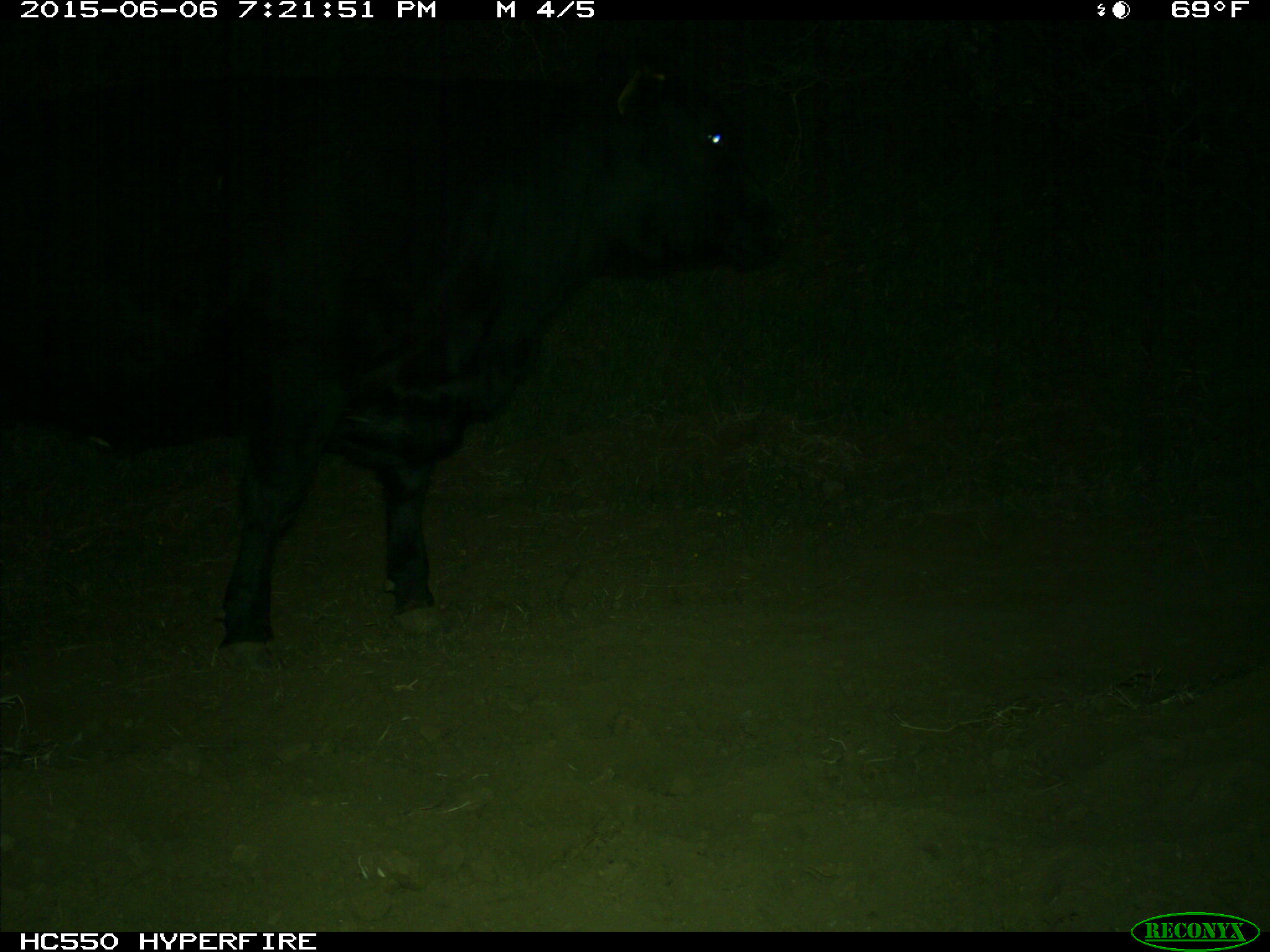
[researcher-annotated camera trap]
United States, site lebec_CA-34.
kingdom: Animalia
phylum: Chordata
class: Mammalia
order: Artiodactyla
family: Bovidae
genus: Bos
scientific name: Bos taurus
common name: domestic cow